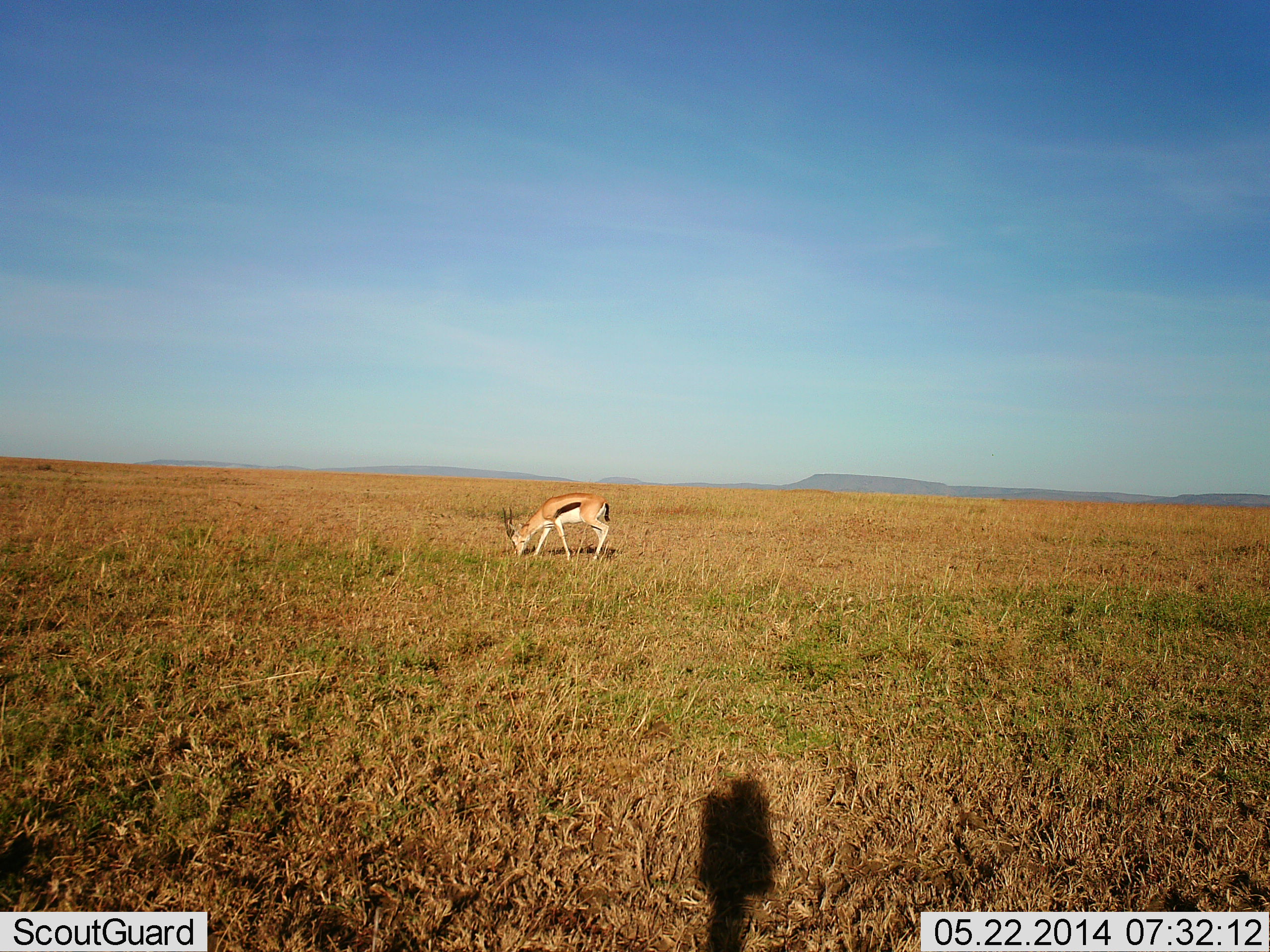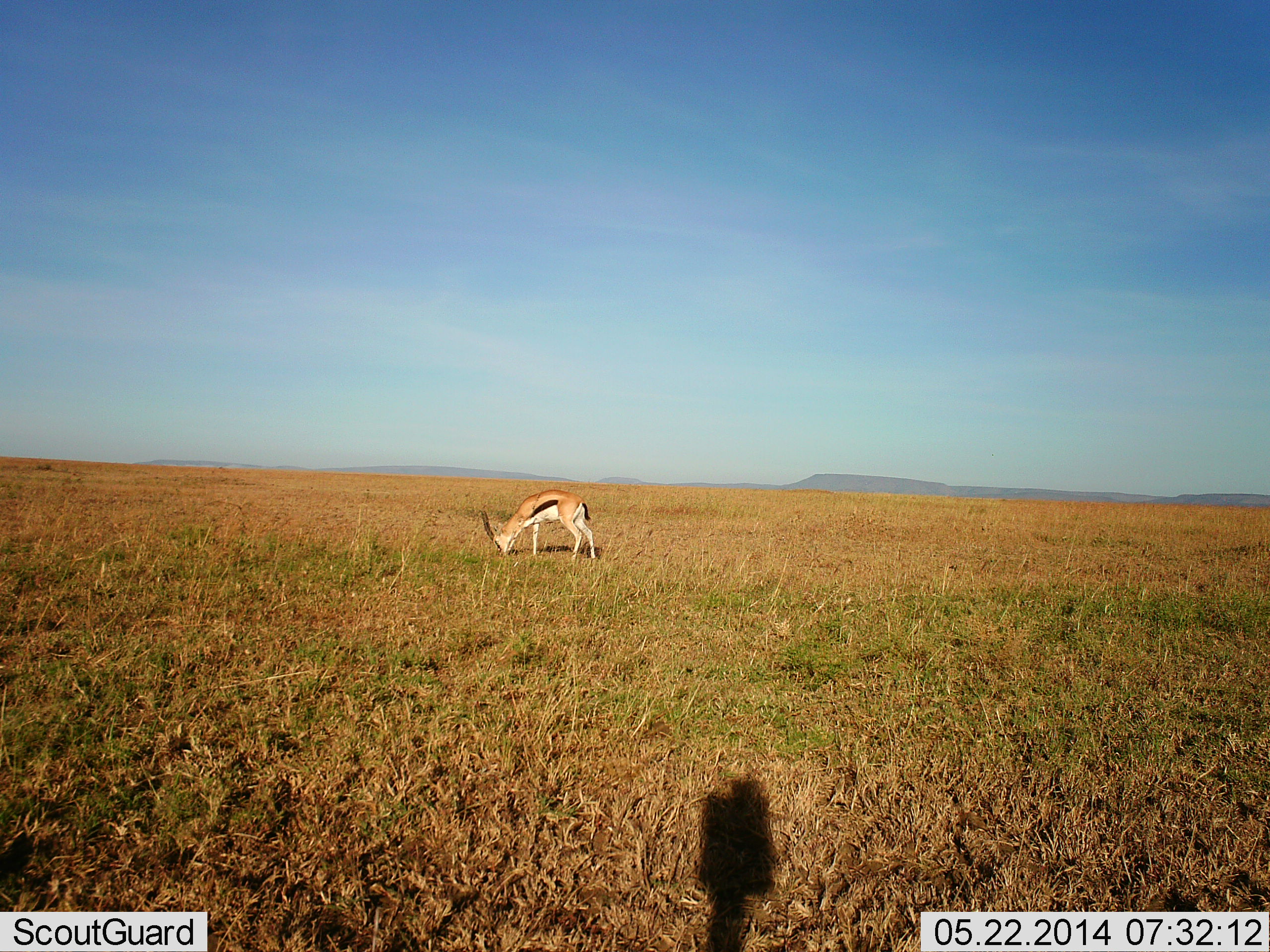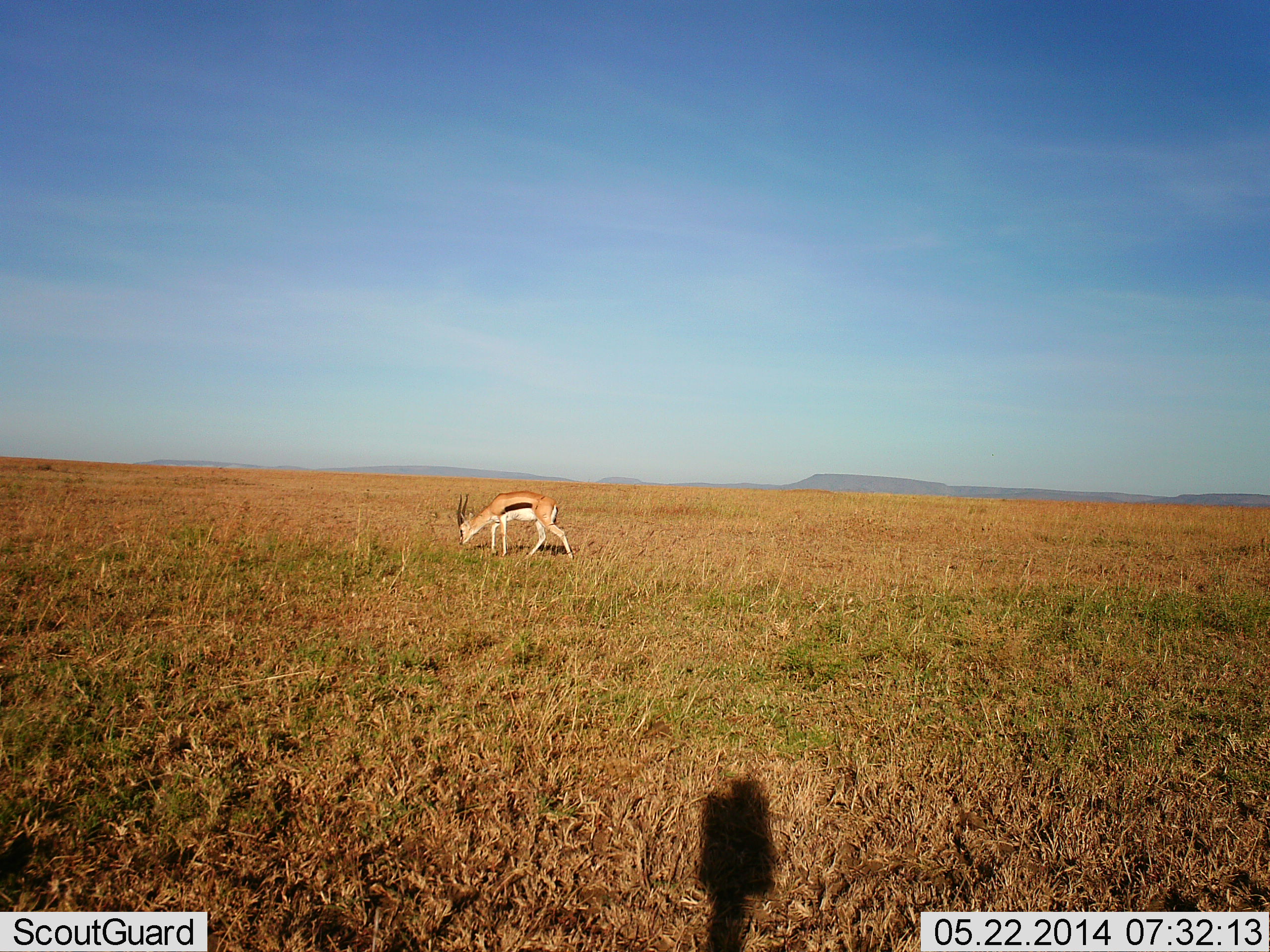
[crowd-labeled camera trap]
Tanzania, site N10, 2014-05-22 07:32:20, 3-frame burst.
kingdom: Animalia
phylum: Chordata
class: Mammalia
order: Artiodactyla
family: Bovidae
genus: Eudorcas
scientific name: Eudorcas thomsonii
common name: thomson's gazelle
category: gazellethomsons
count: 1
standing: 30%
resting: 0%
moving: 20%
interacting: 0%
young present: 0%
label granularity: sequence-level